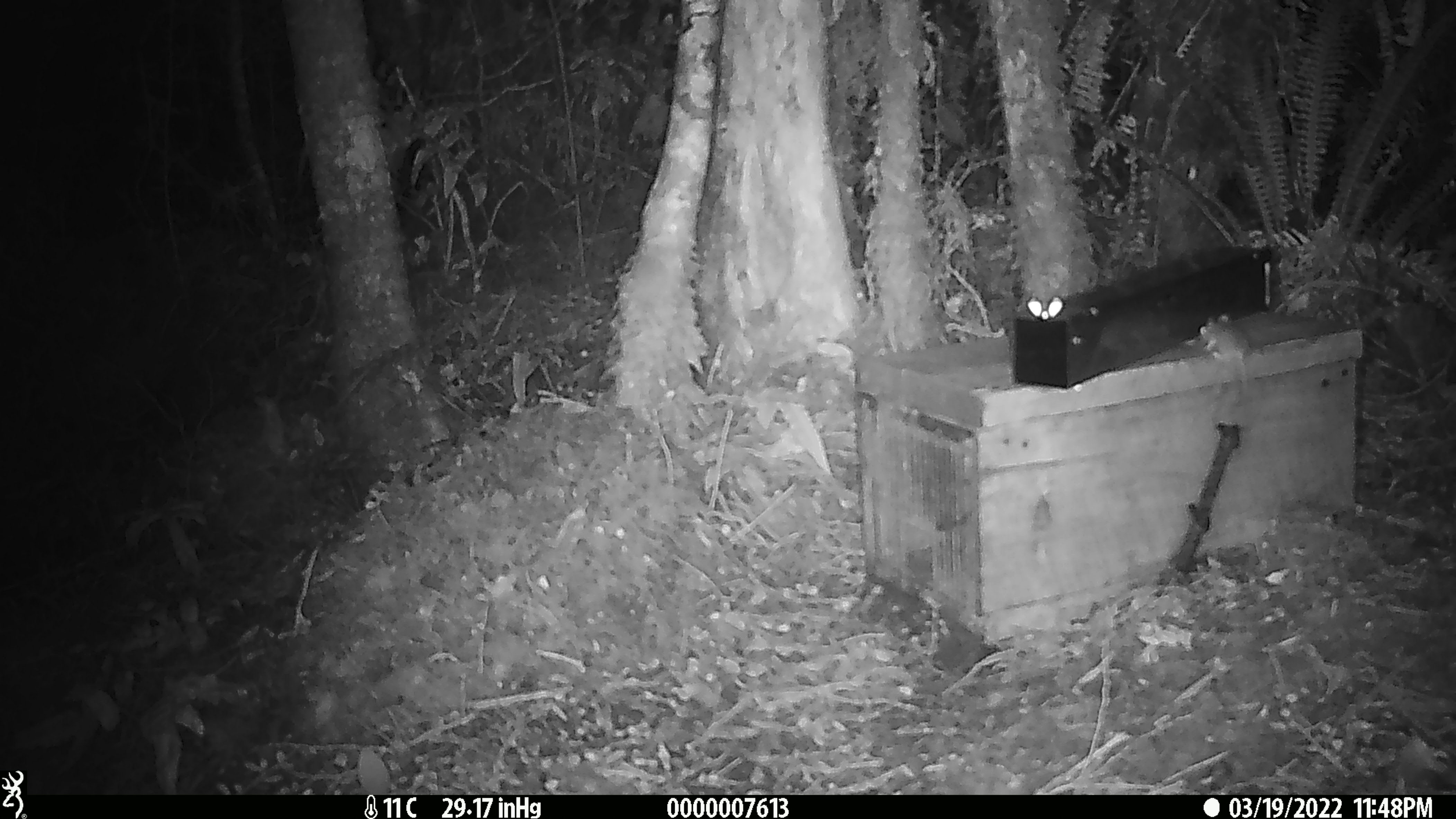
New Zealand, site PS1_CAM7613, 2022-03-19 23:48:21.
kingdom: Animalia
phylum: Chordata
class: Mammalia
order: Rodentia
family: Muridae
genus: Mus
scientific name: Mus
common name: mouse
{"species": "mouse (Mus)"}